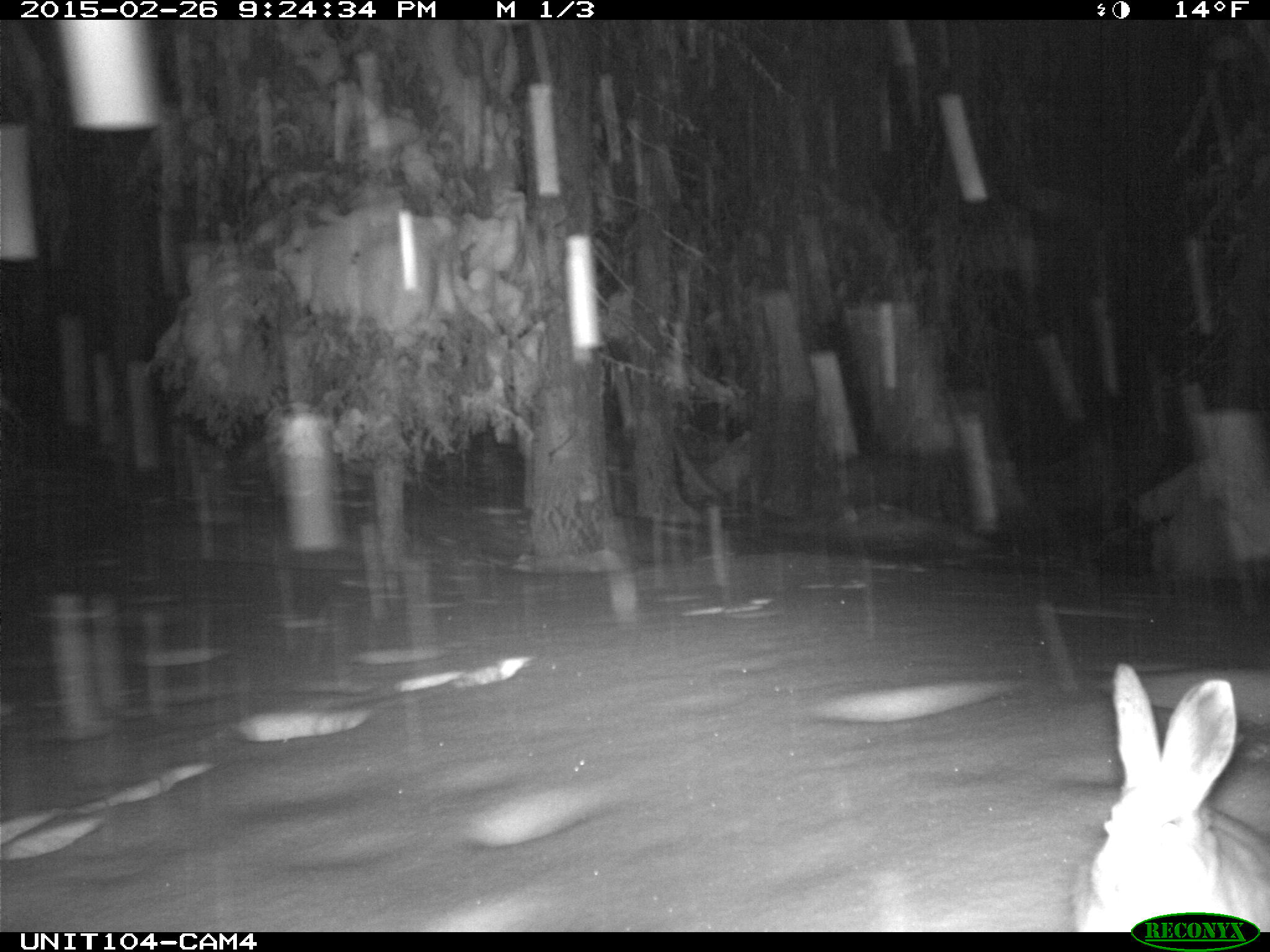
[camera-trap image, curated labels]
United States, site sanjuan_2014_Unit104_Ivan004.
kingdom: Animalia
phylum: Chordata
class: Mammalia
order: Lagomorpha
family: Leporidae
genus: Lepus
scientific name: Lepus americanus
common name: snowshoe hare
Lepus americanus (snowshoe hare).